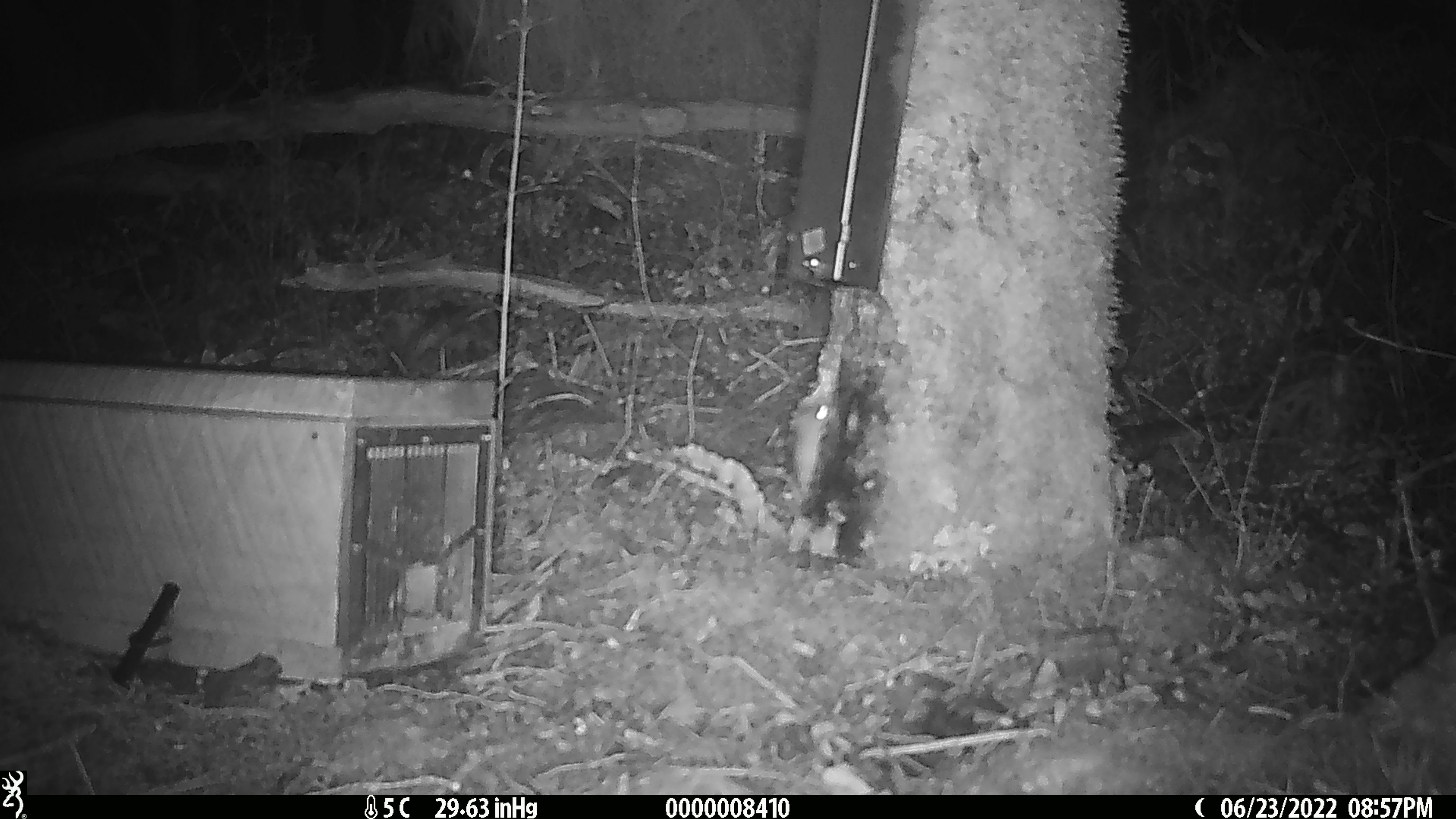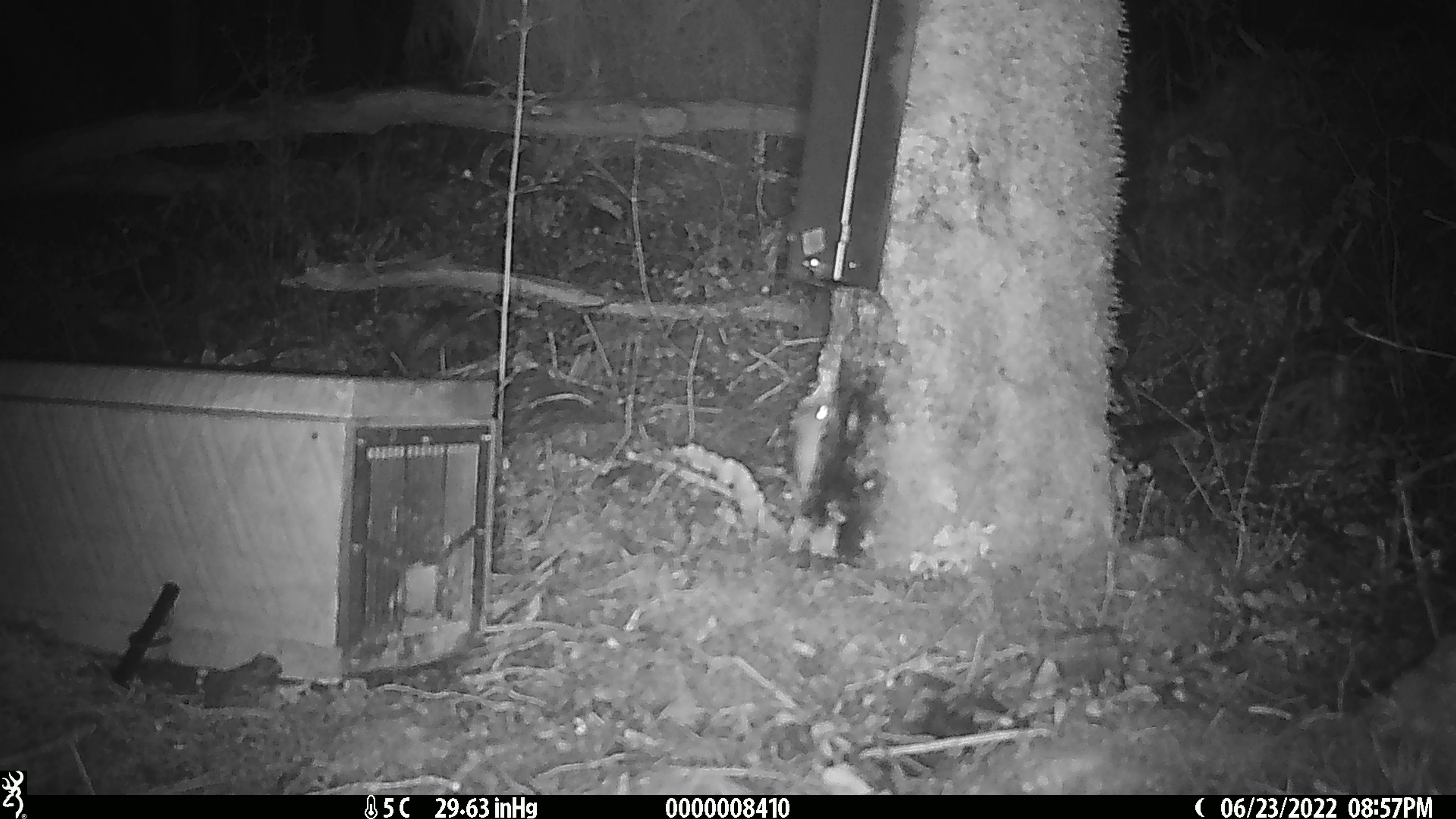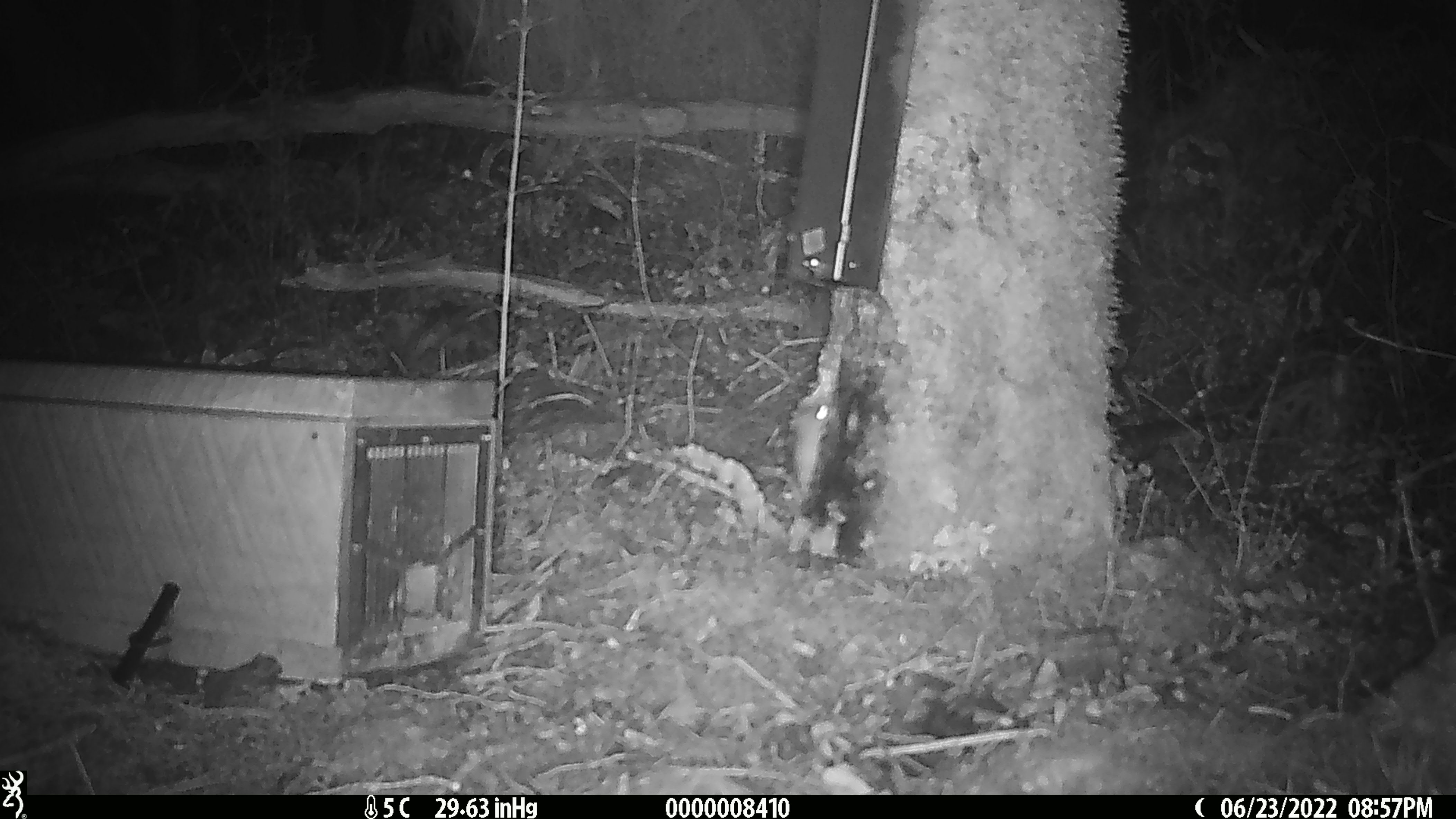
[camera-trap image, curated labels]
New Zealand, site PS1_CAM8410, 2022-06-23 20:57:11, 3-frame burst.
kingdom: Animalia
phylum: Chordata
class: Mammalia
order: Rodentia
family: Muridae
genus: Mus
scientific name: Mus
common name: mouse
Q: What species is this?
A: Mouse (Mus).